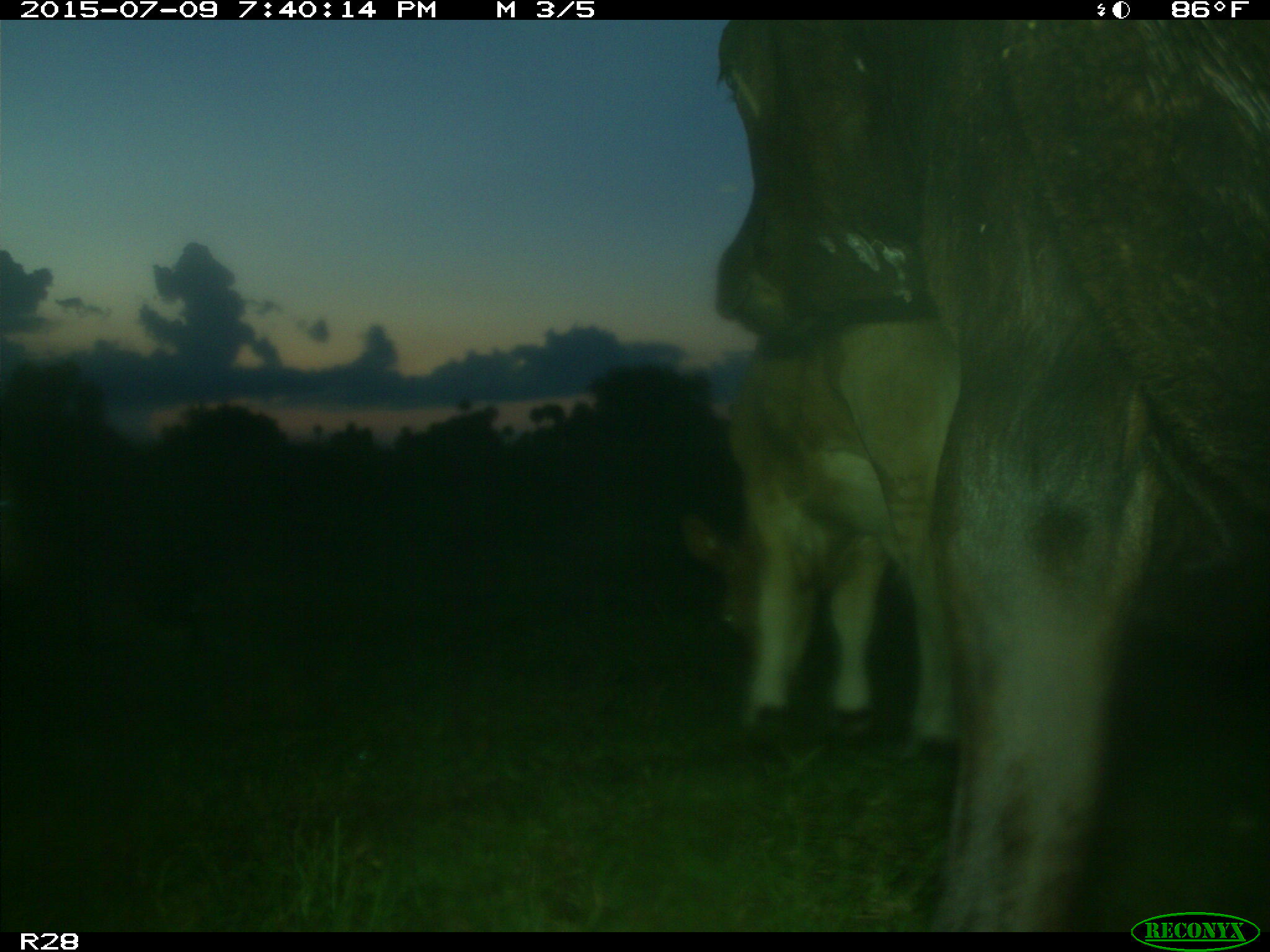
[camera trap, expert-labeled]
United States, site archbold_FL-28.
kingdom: Animalia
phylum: Chordata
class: Mammalia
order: Artiodactyla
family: Bovidae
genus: Bos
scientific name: Bos taurus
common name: domestic cow